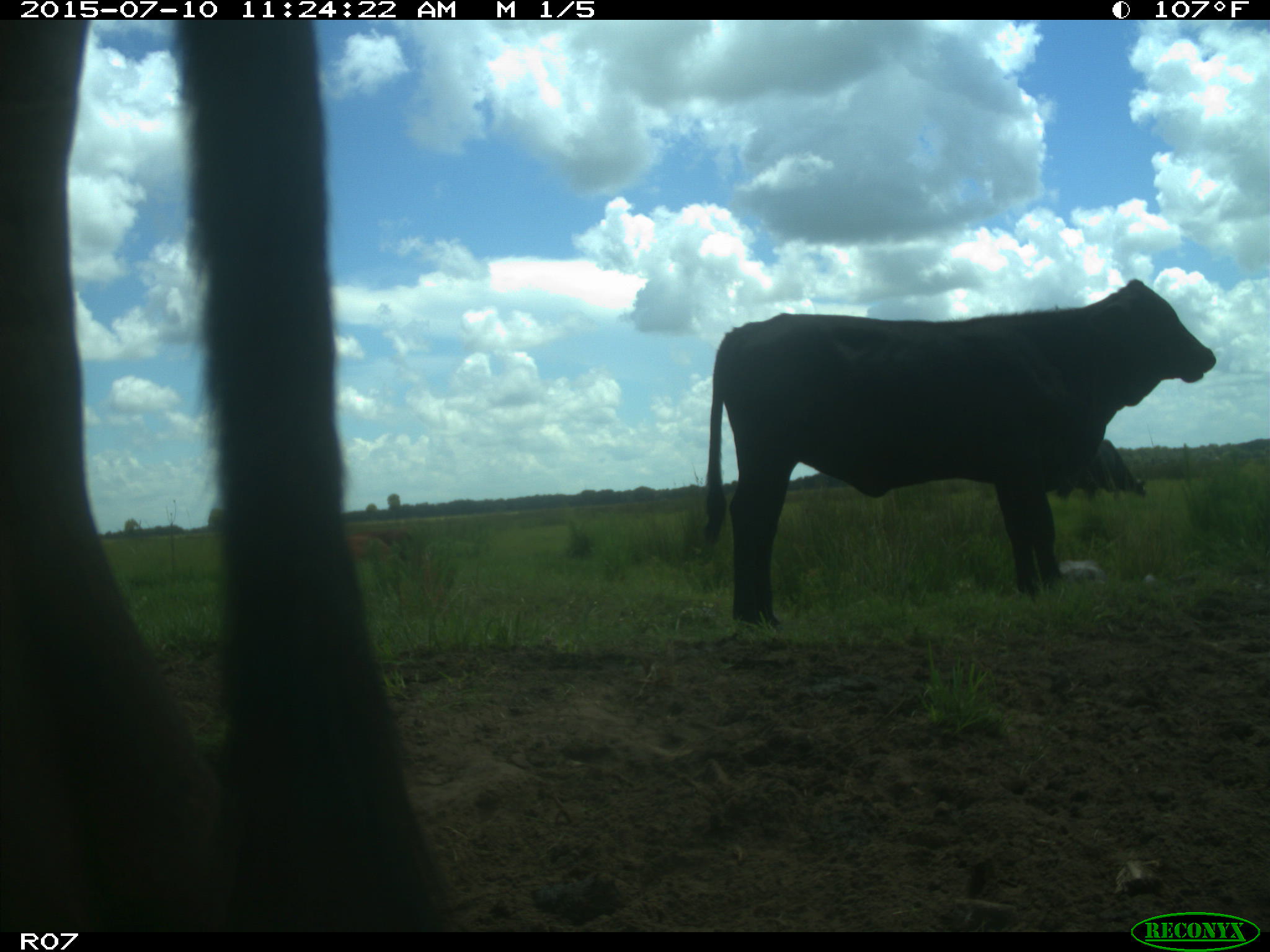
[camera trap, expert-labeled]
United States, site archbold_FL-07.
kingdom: Animalia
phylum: Chordata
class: Mammalia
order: Artiodactyla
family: Bovidae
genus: Bos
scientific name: Bos taurus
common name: domestic cow